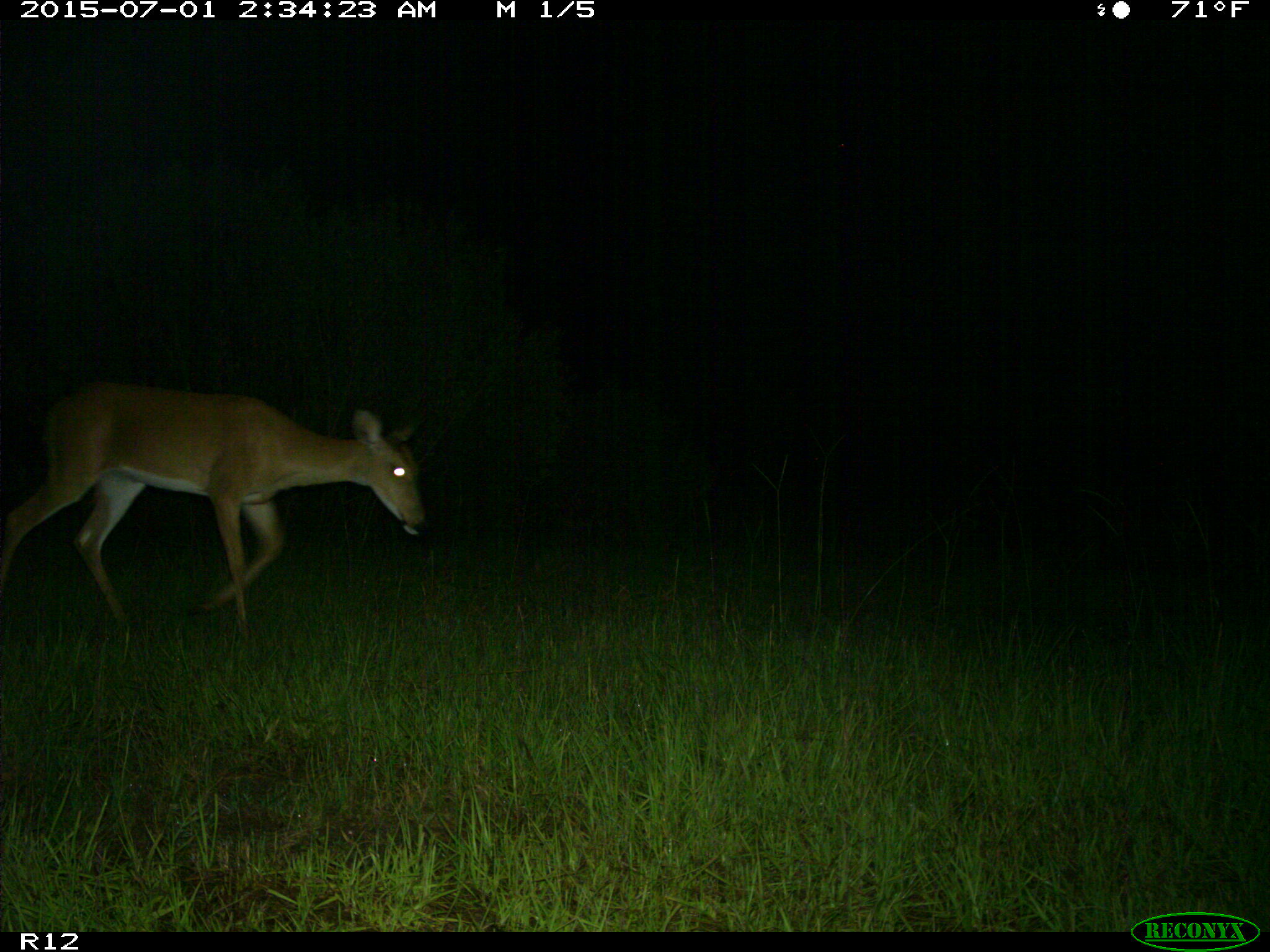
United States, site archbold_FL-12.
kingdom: Animalia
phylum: Chordata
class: Mammalia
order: Artiodactyla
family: Cervidae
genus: Odocoileus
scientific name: Odocoileus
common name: deer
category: unidentified deer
Unidentified deer (deer) (Odocoileus).